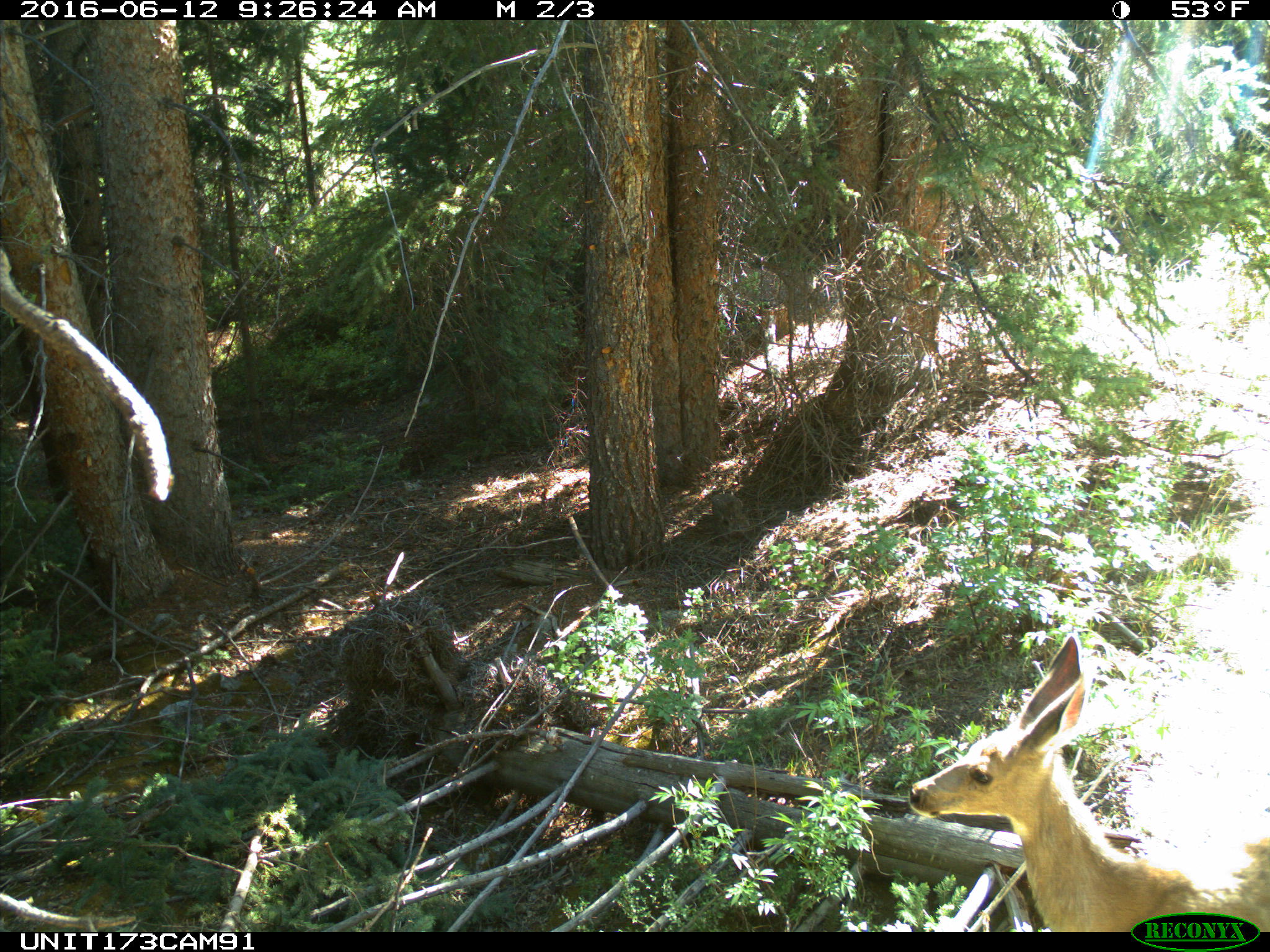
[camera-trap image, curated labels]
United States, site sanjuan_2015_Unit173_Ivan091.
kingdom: Animalia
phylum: Chordata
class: Mammalia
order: Artiodactyla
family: Cervidae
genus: Odocoileus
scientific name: Odocoileus hemionus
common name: mule deer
Odocoileus hemionus (mule deer).